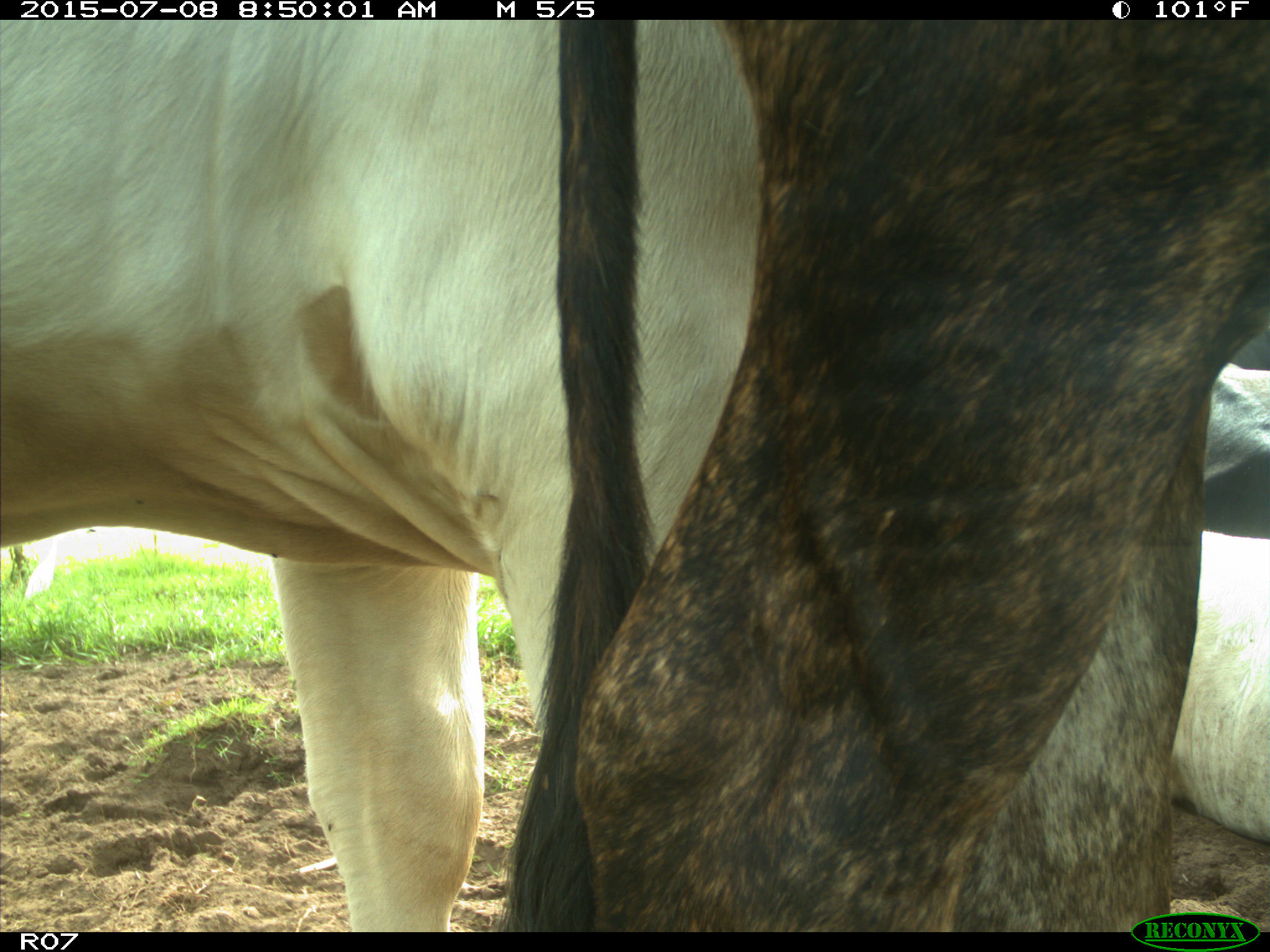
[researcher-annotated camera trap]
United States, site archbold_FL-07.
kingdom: Animalia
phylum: Chordata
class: Mammalia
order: Artiodactyla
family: Bovidae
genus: Bos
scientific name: Bos taurus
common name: domestic cow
Bos taurus (domestic cow).